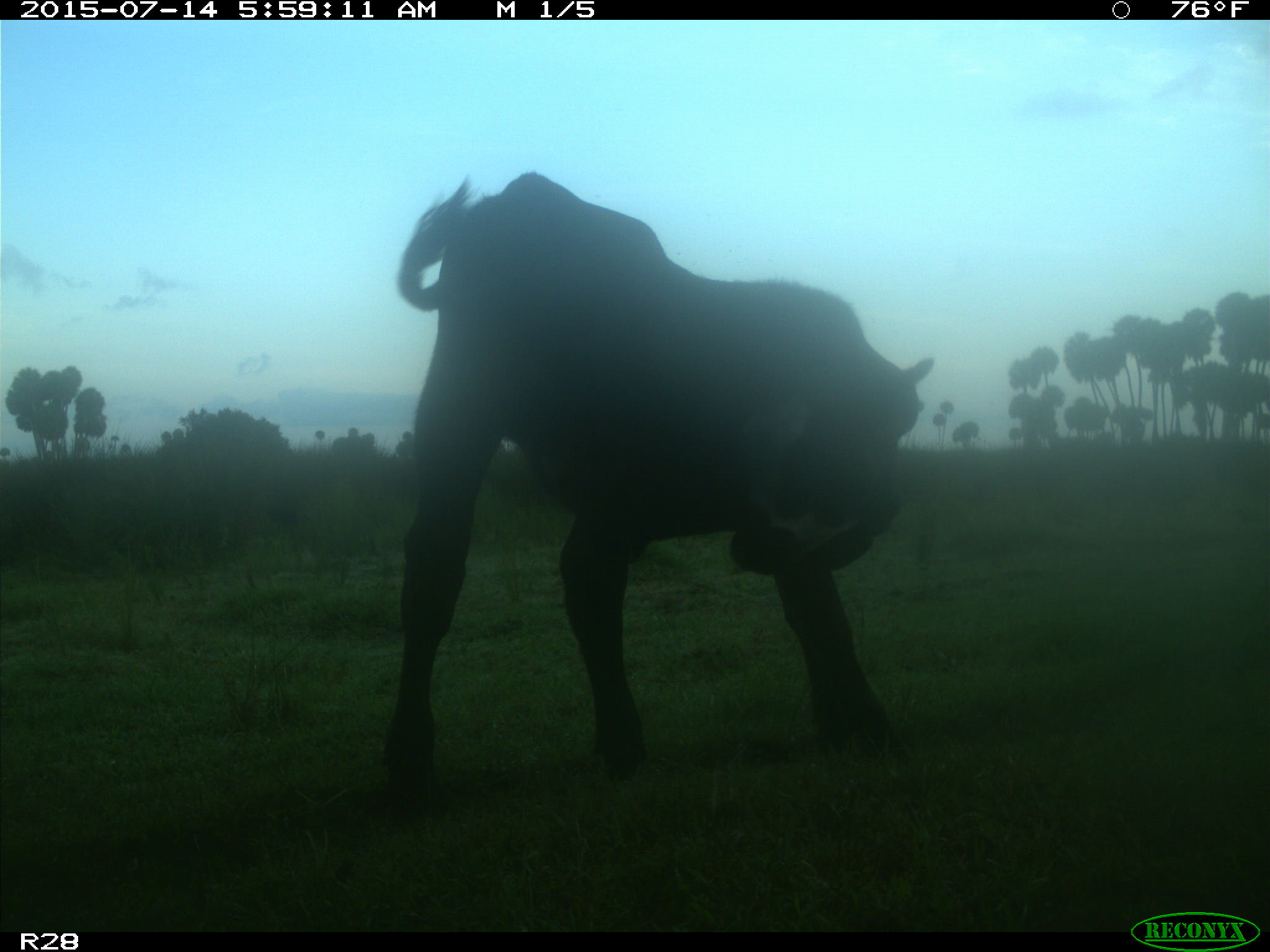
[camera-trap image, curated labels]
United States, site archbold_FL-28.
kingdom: Animalia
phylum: Chordata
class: Mammalia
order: Artiodactyla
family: Bovidae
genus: Bos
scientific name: Bos taurus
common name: domestic cow